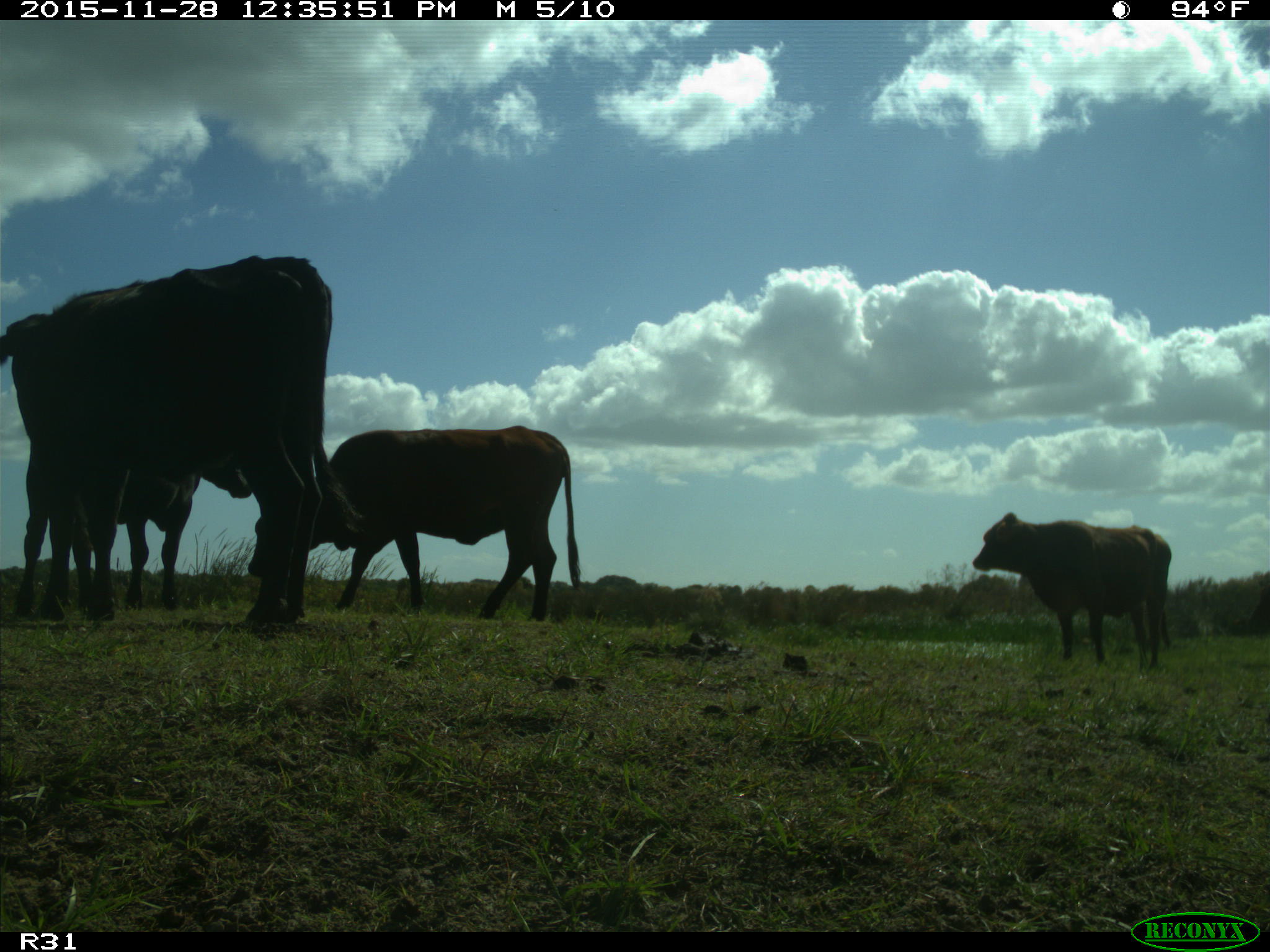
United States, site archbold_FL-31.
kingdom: Animalia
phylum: Chordata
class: Mammalia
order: Artiodactyla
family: Bovidae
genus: Bos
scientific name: Bos taurus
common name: domestic cow